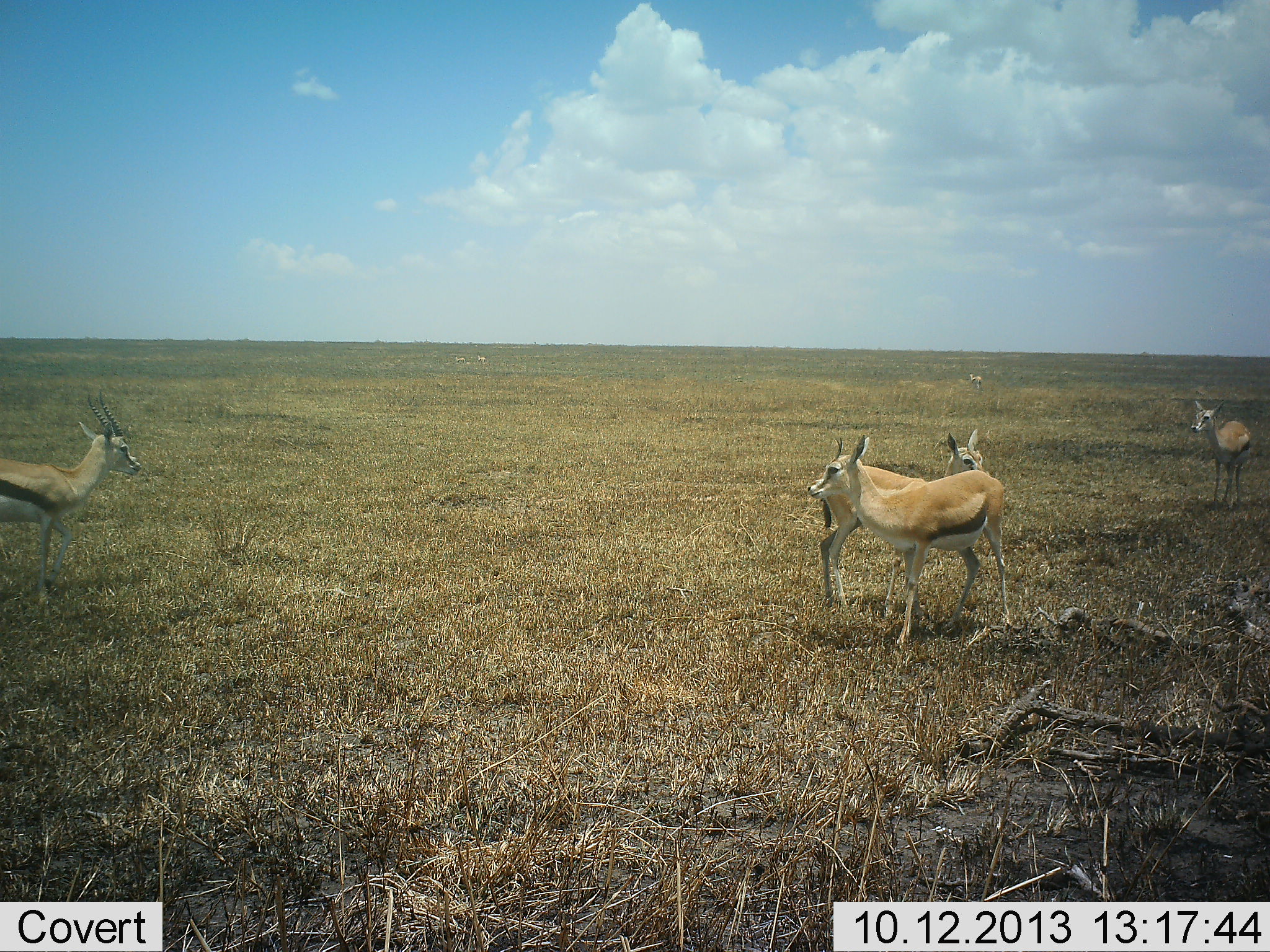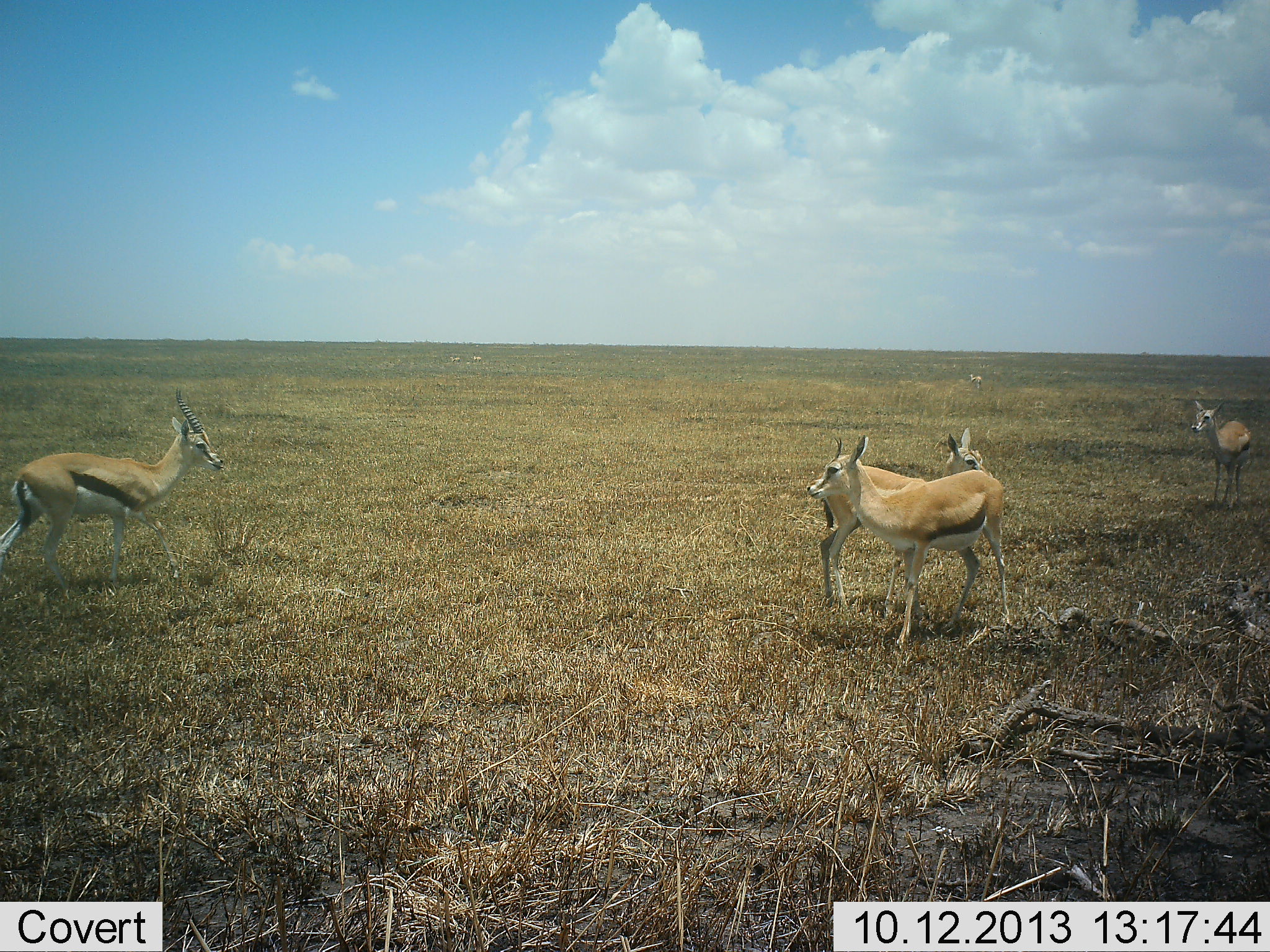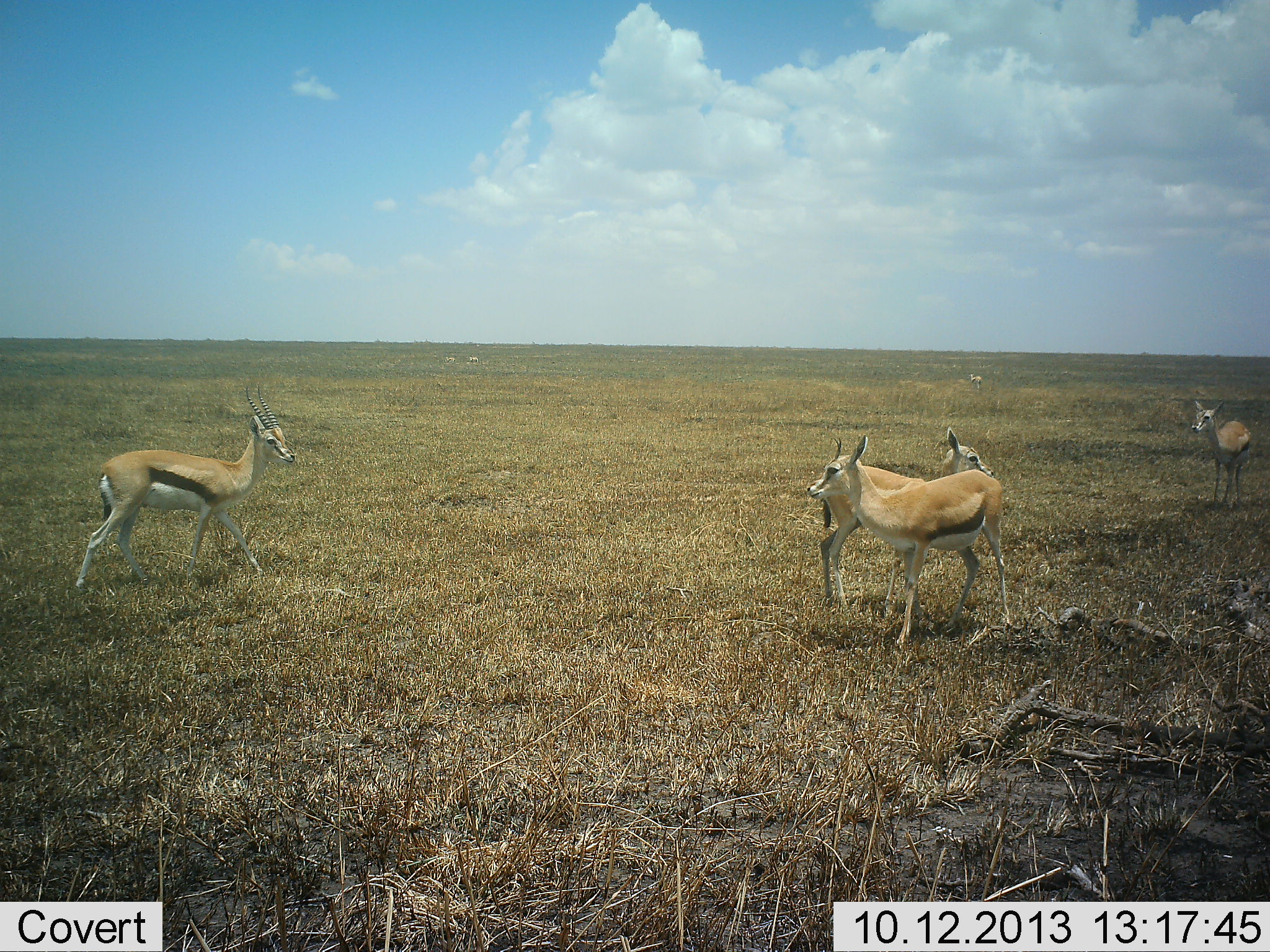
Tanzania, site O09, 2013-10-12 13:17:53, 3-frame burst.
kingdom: Animalia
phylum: Chordata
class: Mammalia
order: Artiodactyla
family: Bovidae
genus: Eudorcas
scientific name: Eudorcas thomsonii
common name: thomson's gazelle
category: gazellethomsons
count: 4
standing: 93%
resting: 4%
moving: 59%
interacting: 0%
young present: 7%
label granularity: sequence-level